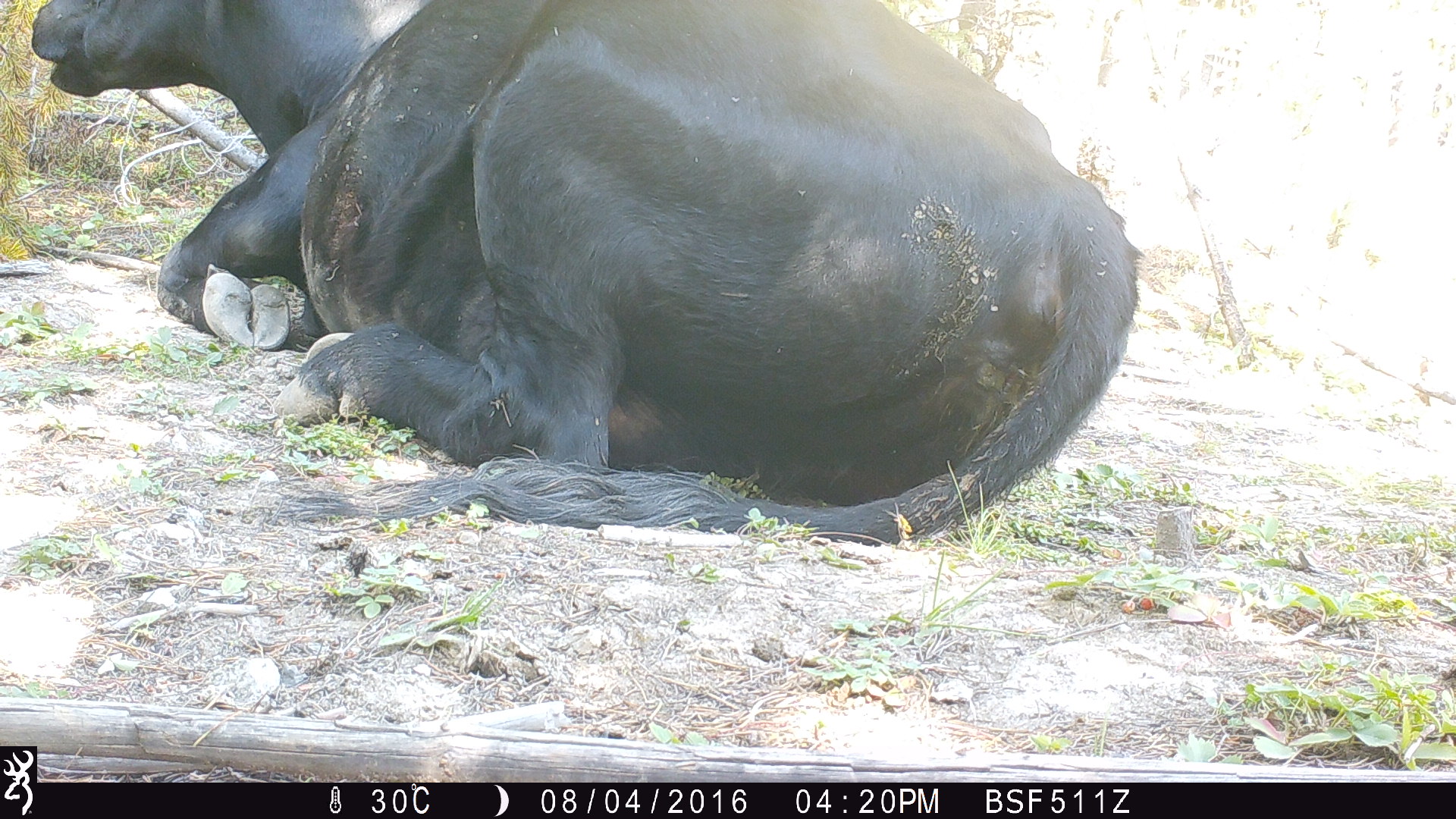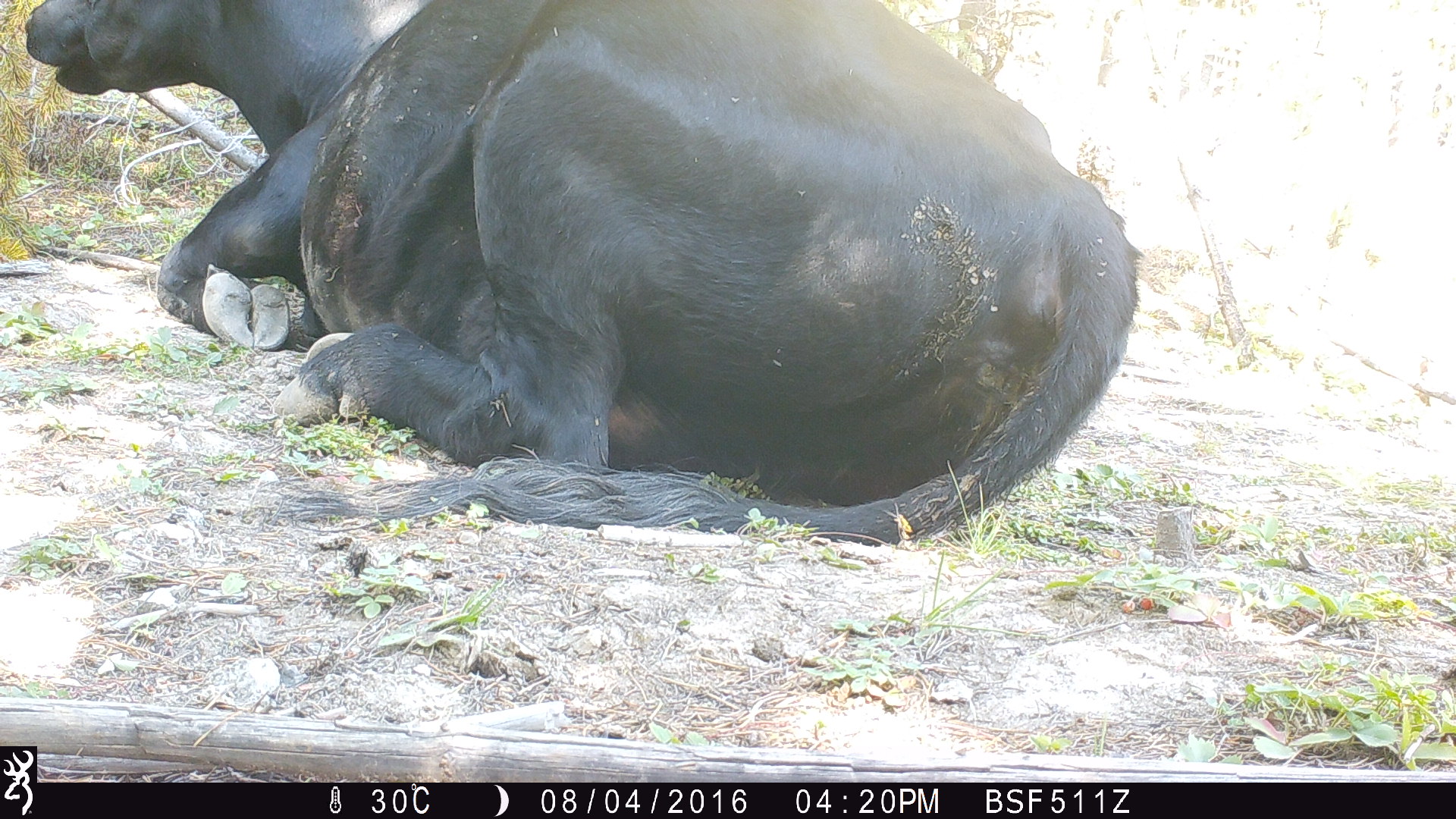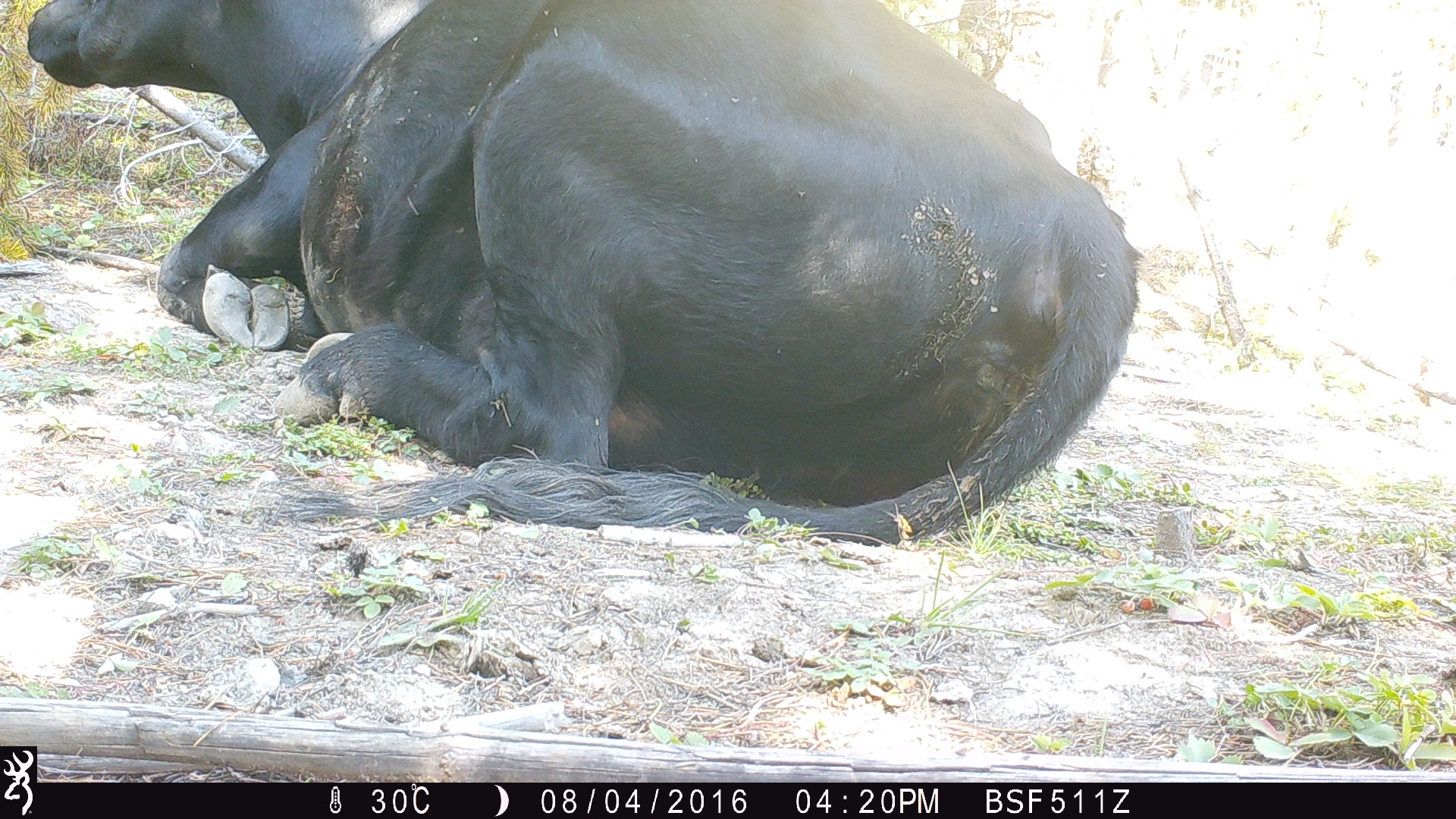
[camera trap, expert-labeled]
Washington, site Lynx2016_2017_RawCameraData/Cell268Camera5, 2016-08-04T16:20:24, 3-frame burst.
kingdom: Animalia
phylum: Chordata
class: Mammalia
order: Artiodactyla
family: Bovidae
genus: Bos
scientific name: Bos taurus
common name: domestic cattle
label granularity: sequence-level